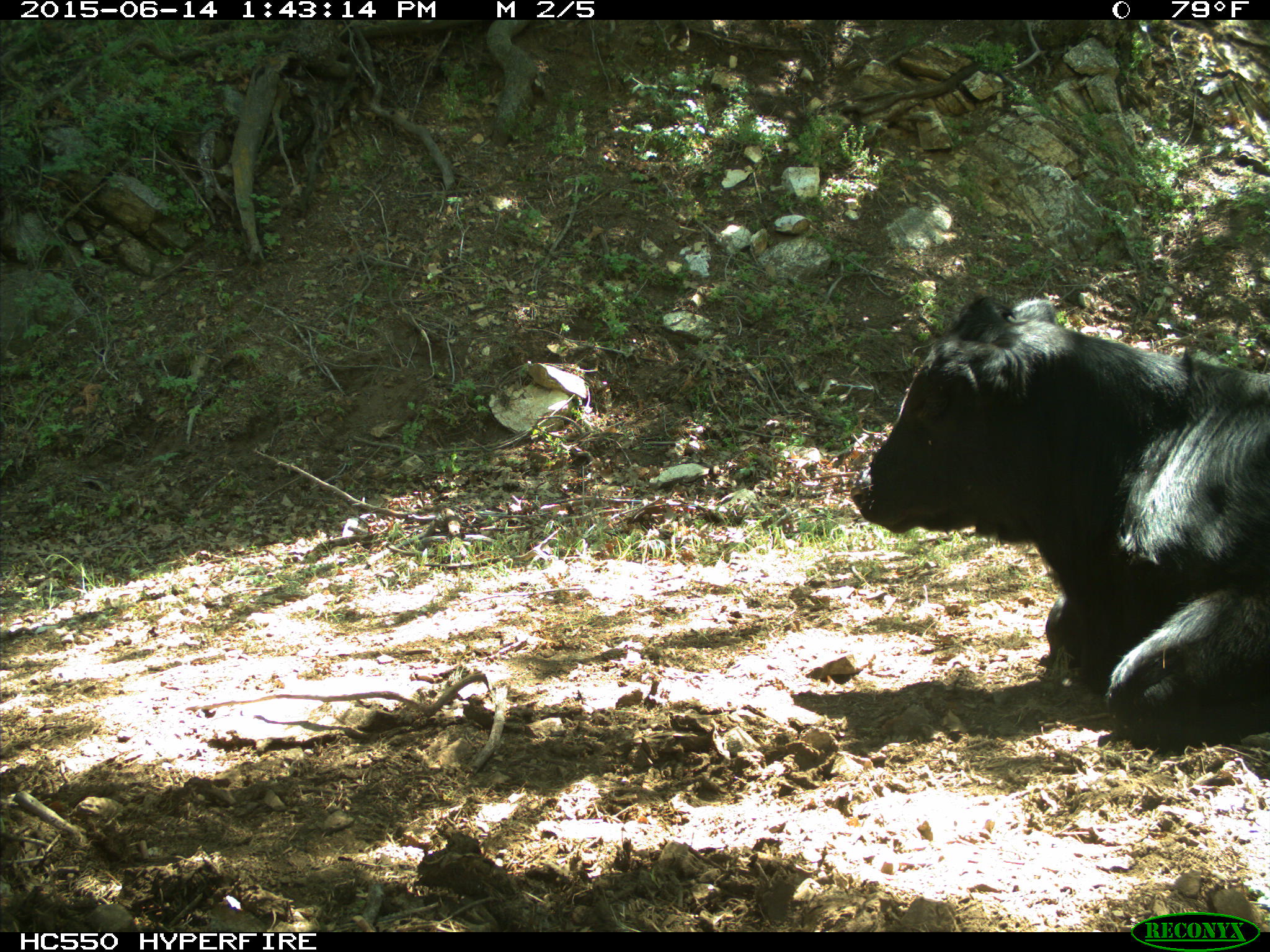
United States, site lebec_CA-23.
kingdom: Animalia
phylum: Chordata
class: Mammalia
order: Artiodactyla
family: Bovidae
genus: Bos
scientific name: Bos taurus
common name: domestic cow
Bos taurus (domestic cow).